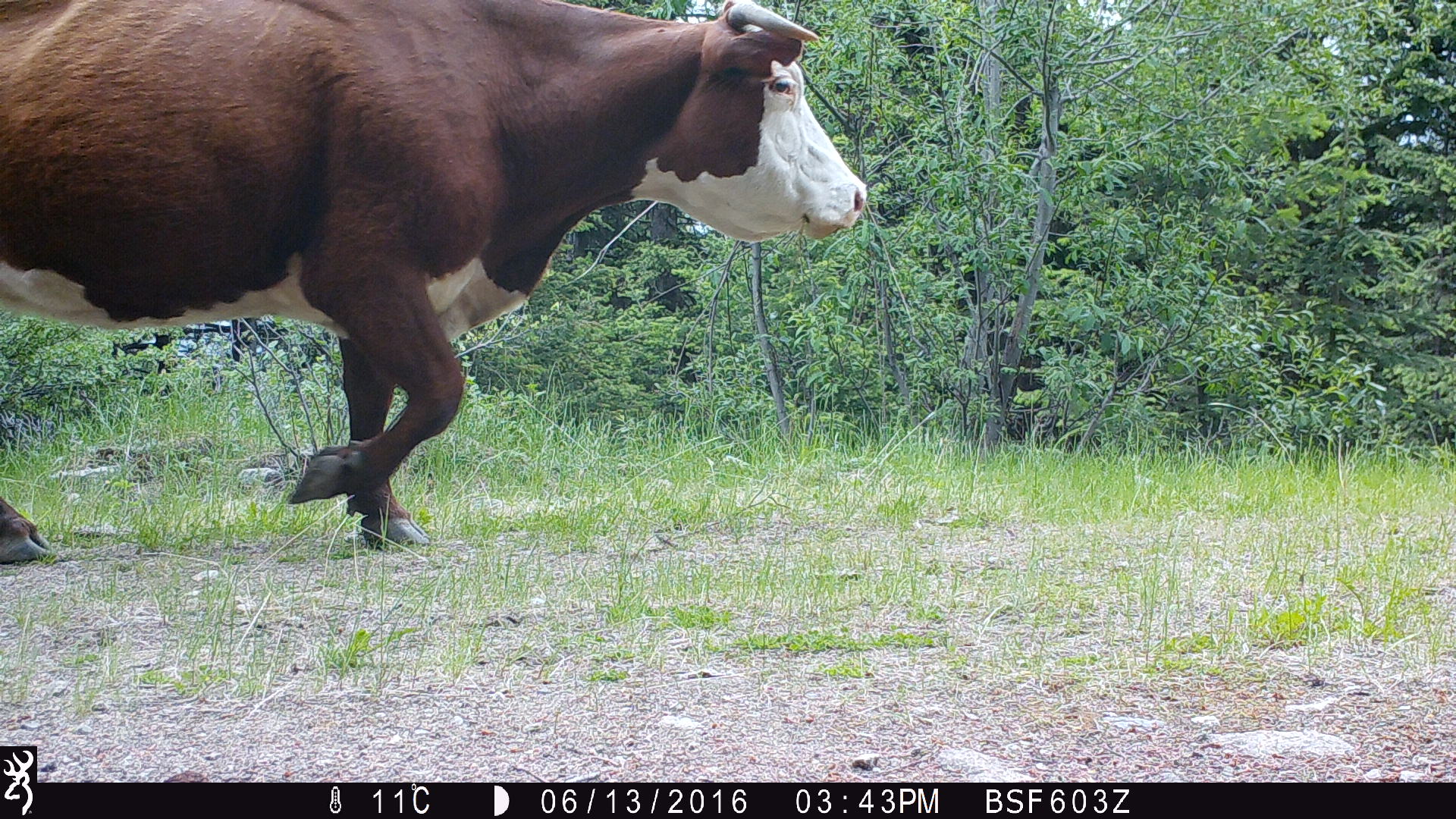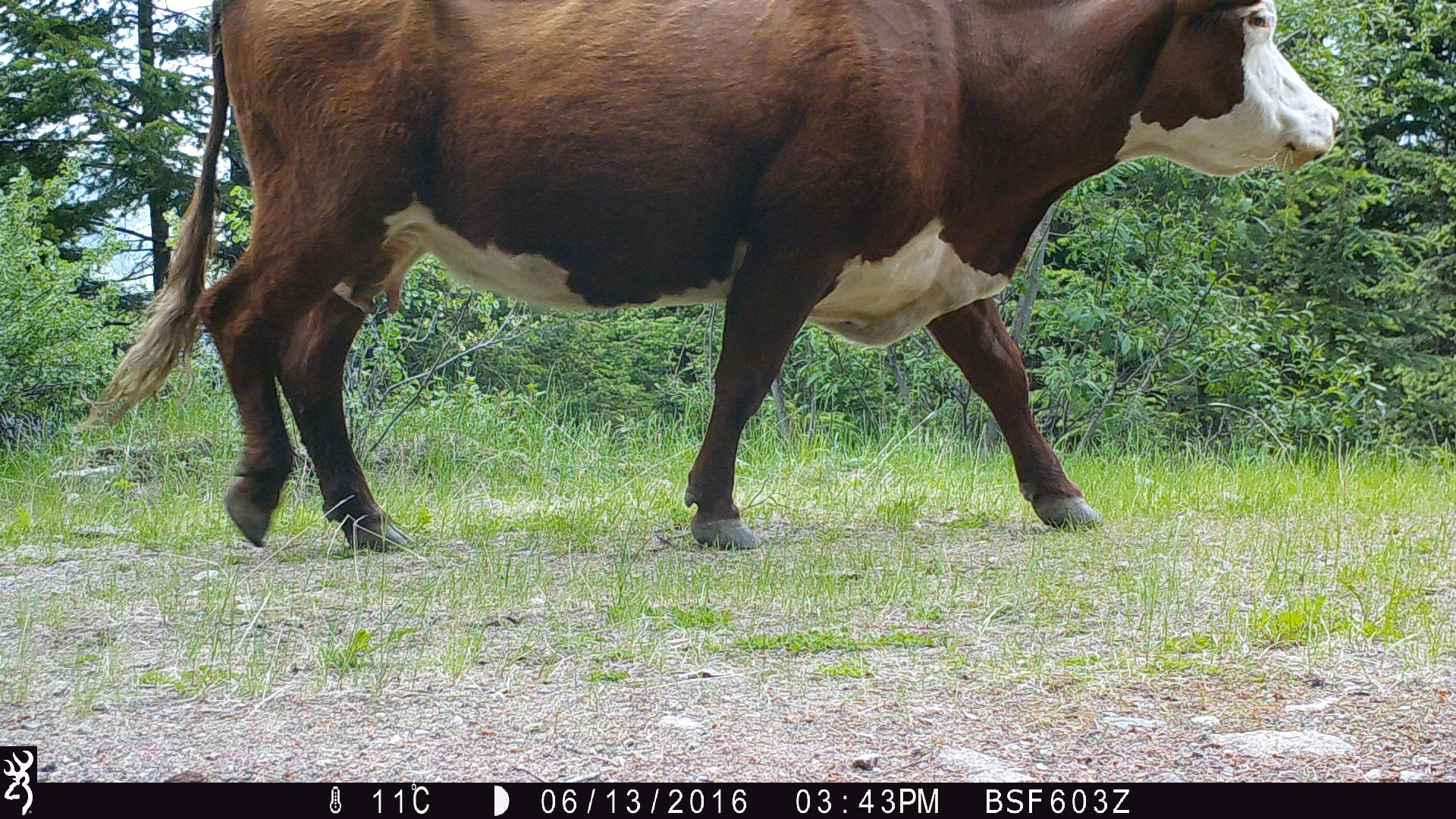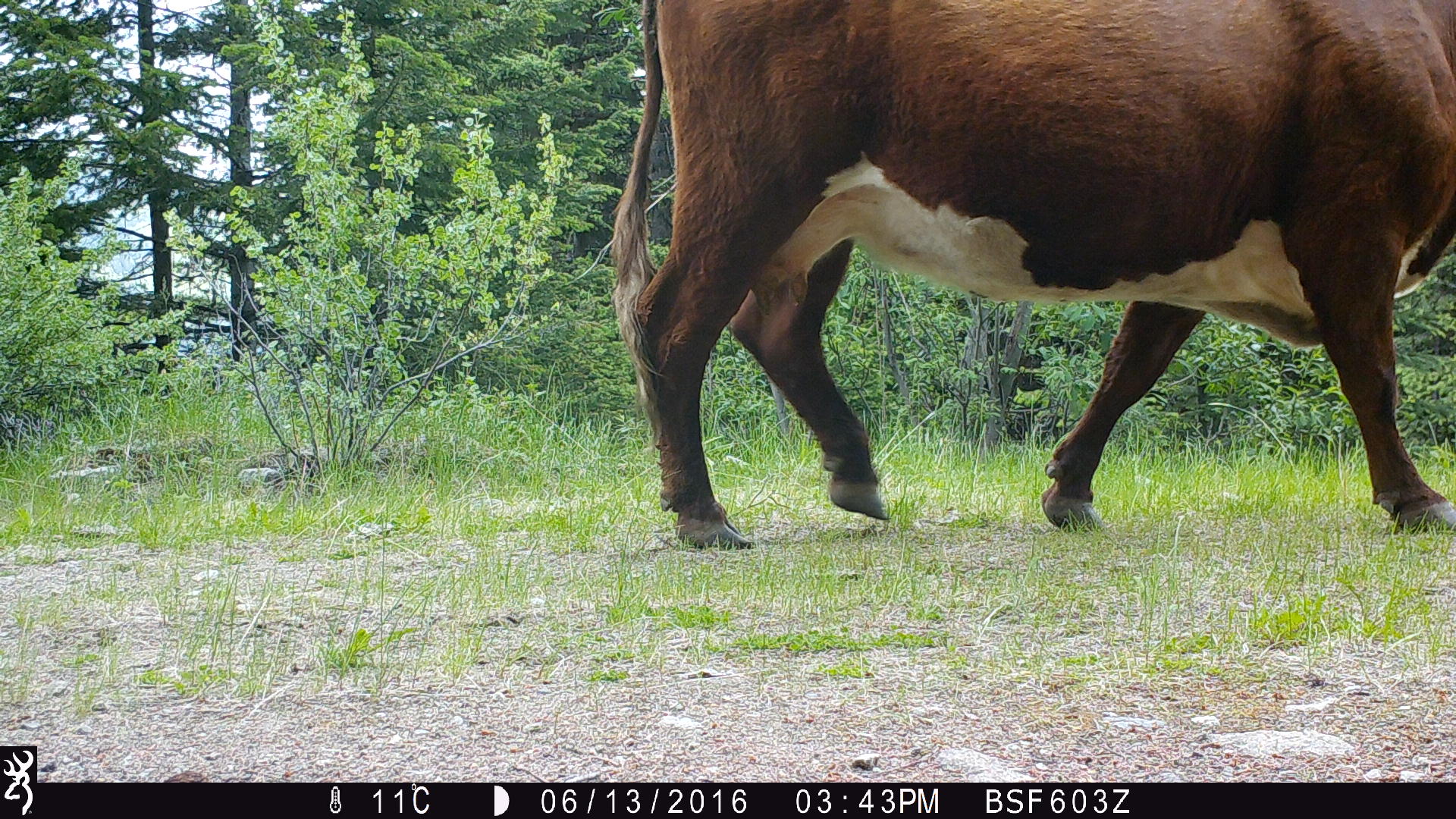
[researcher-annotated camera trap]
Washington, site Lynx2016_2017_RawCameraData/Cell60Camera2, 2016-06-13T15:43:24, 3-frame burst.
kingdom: Animalia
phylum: Chordata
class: Mammalia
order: Artiodactyla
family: Bovidae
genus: Bos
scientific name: Bos taurus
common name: domestic cattle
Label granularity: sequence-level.